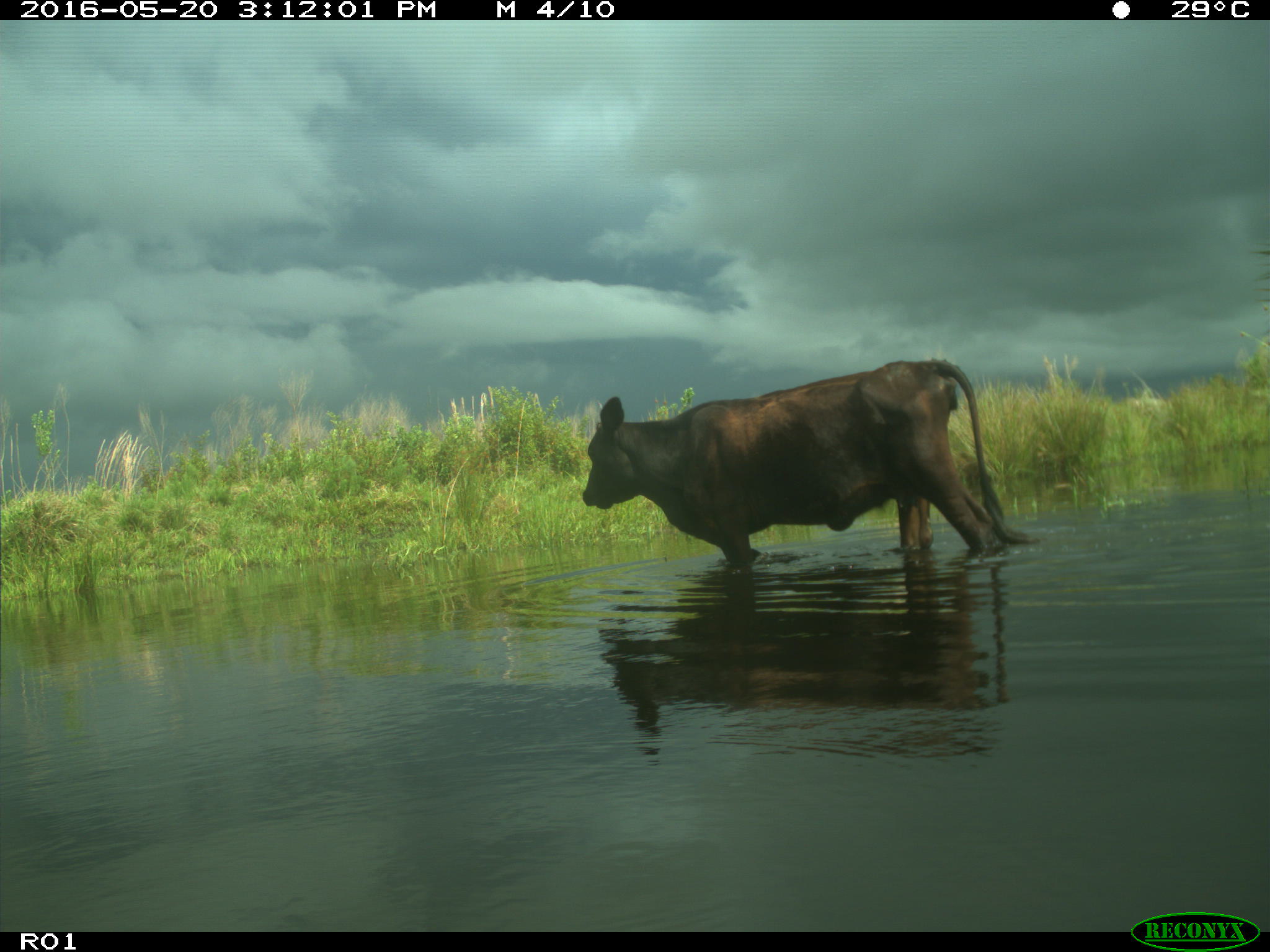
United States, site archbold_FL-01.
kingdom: Animalia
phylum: Chordata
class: Mammalia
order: Artiodactyla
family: Bovidae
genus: Bos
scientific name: Bos taurus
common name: domestic cow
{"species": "Bos taurus (domestic cow)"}